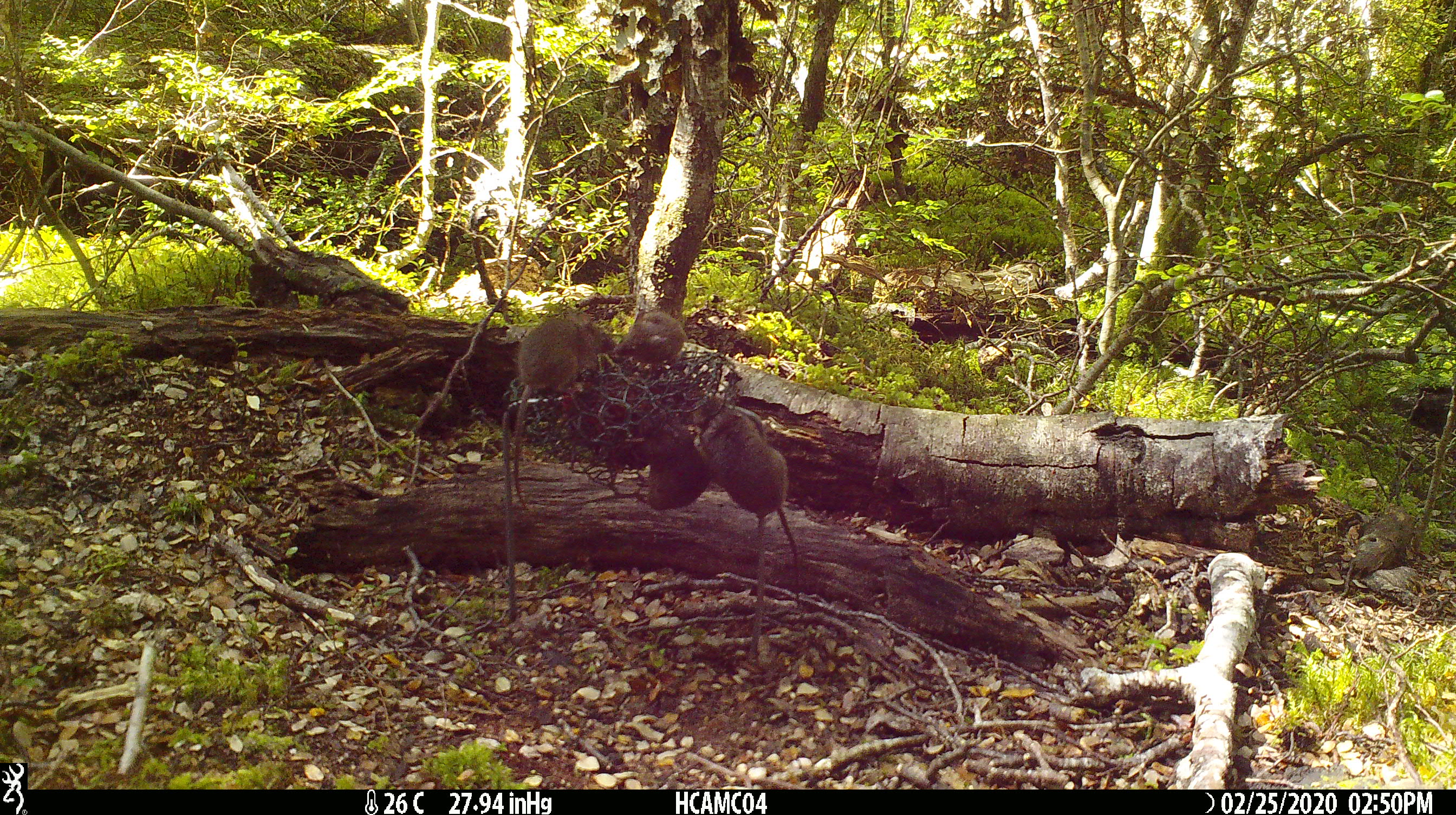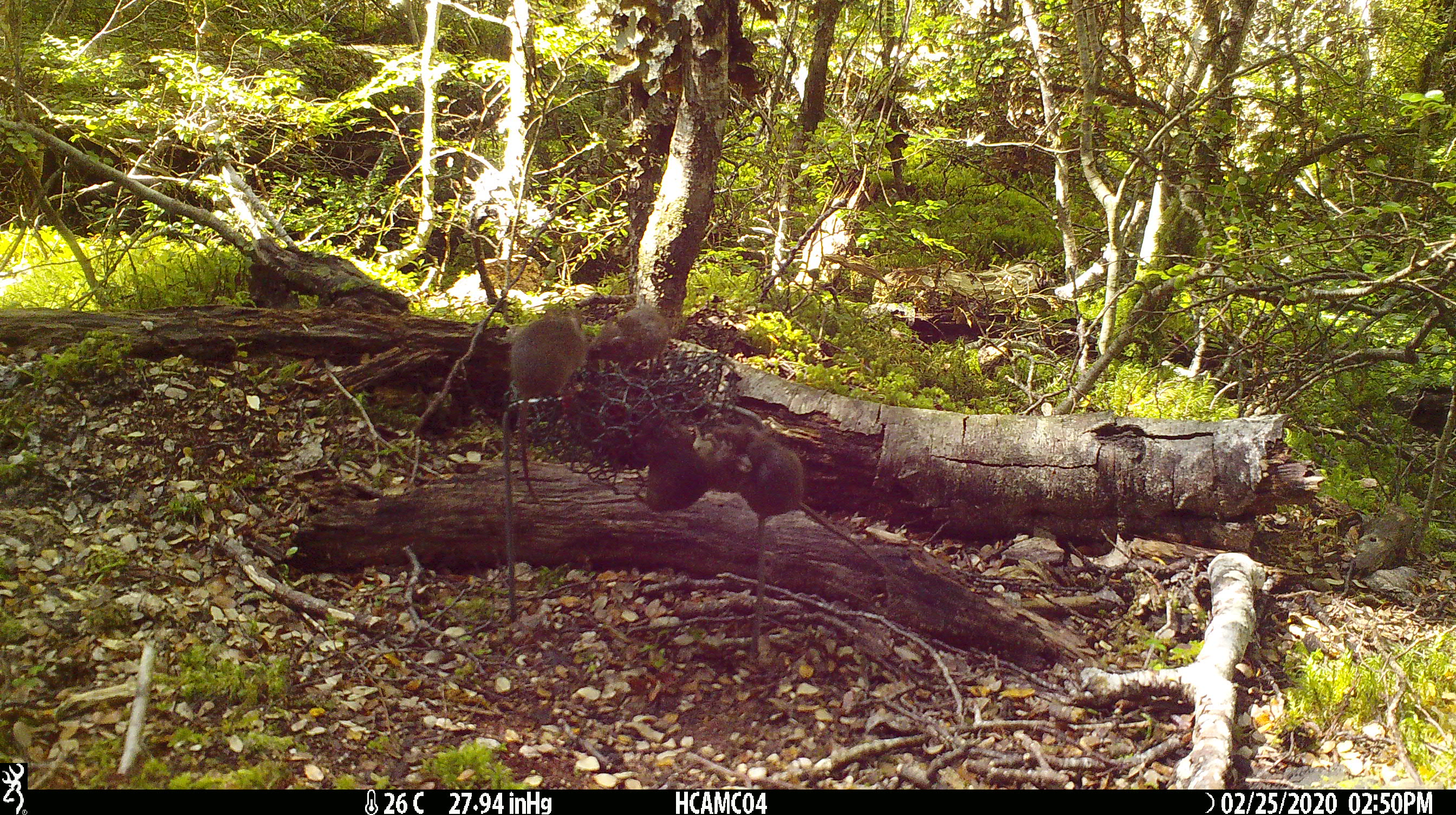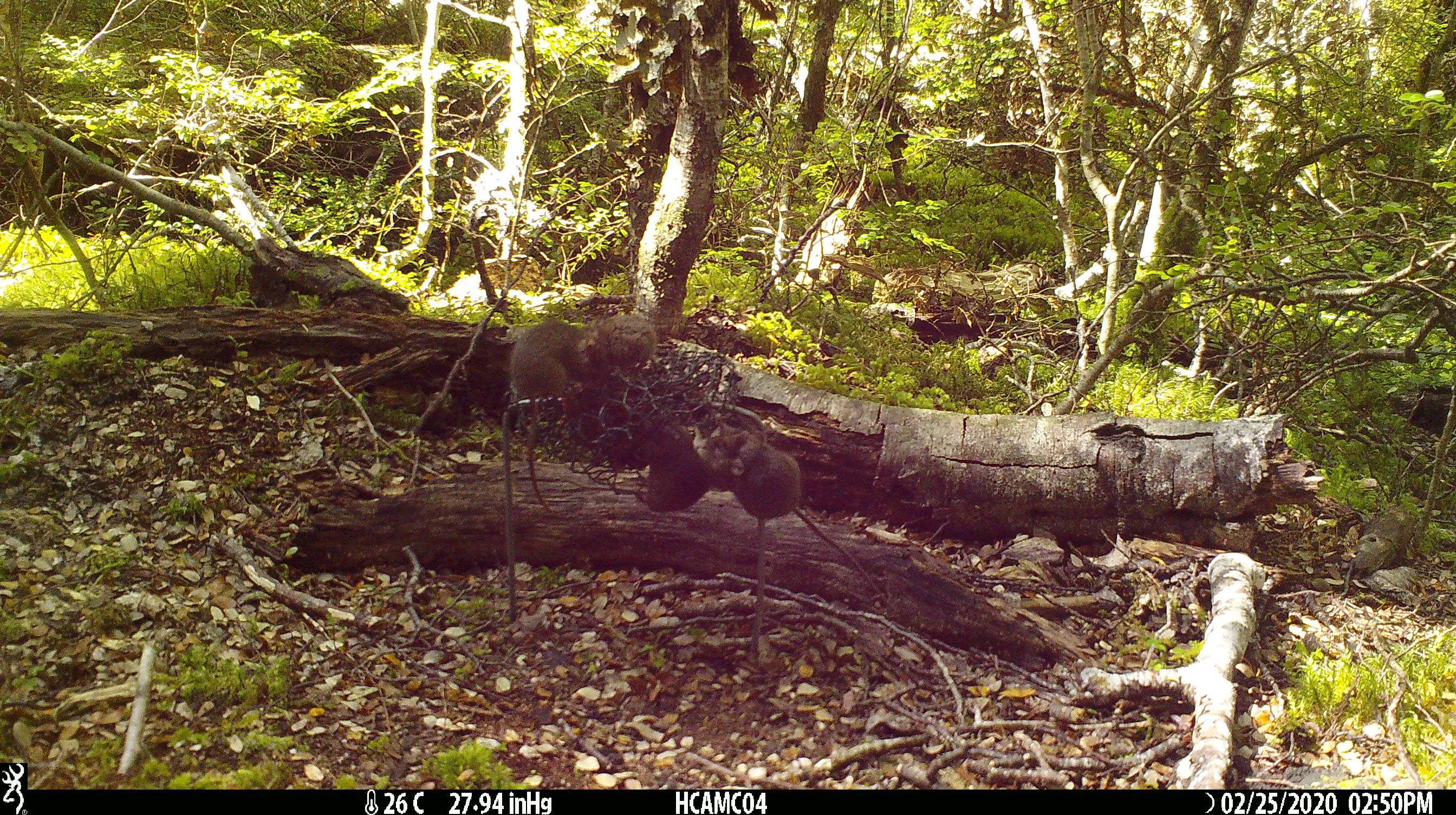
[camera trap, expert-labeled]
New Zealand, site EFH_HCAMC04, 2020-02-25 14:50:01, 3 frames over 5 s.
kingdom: Animalia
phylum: Chordata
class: Mammalia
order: Rodentia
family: Muridae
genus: Mus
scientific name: Mus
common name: mouse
Mouse (Mus).